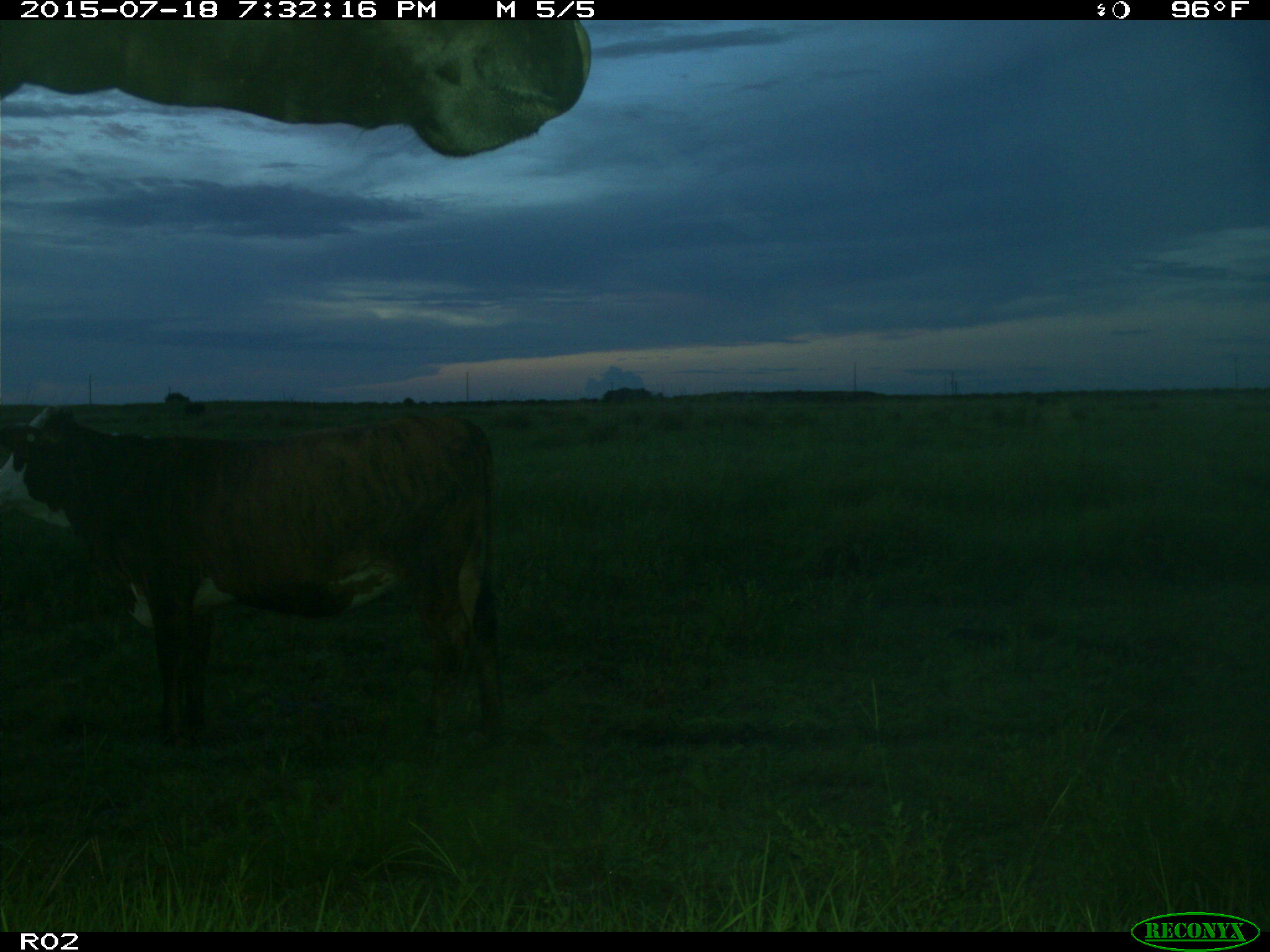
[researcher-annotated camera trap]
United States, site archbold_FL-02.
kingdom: Animalia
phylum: Chordata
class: Mammalia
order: Artiodactyla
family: Bovidae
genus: Bos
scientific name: Bos taurus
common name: domestic cow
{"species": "Bos taurus (domestic cow)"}